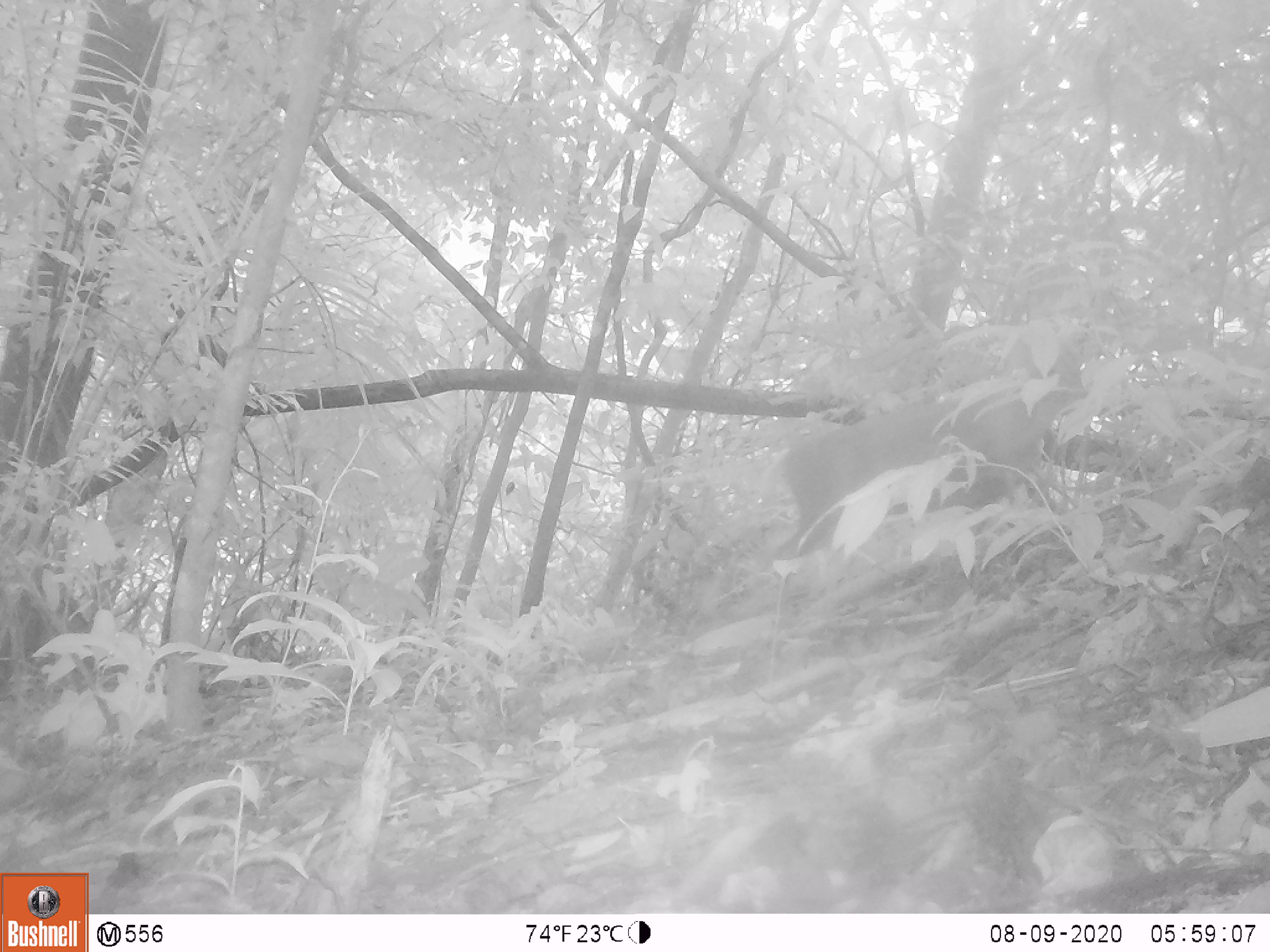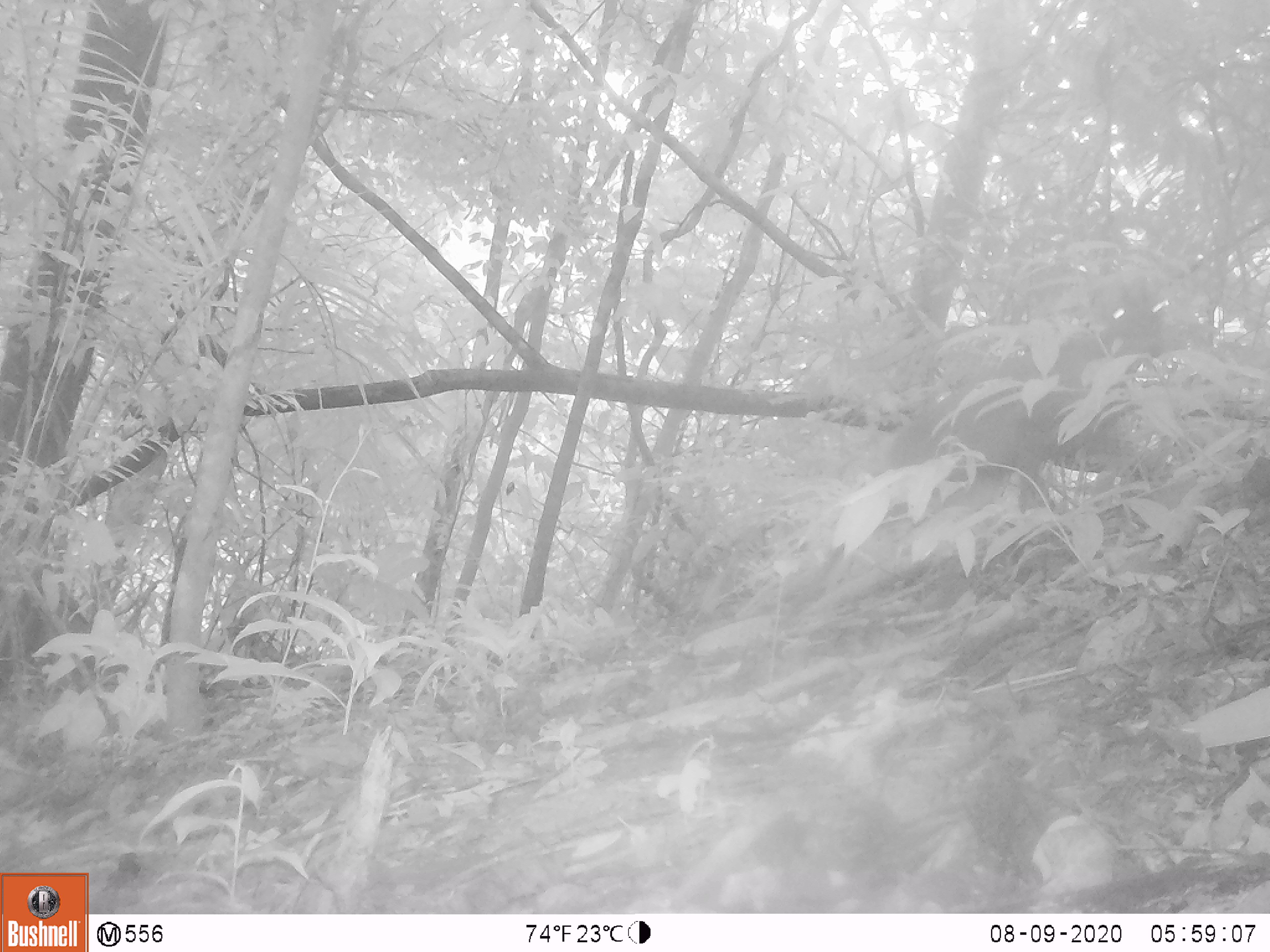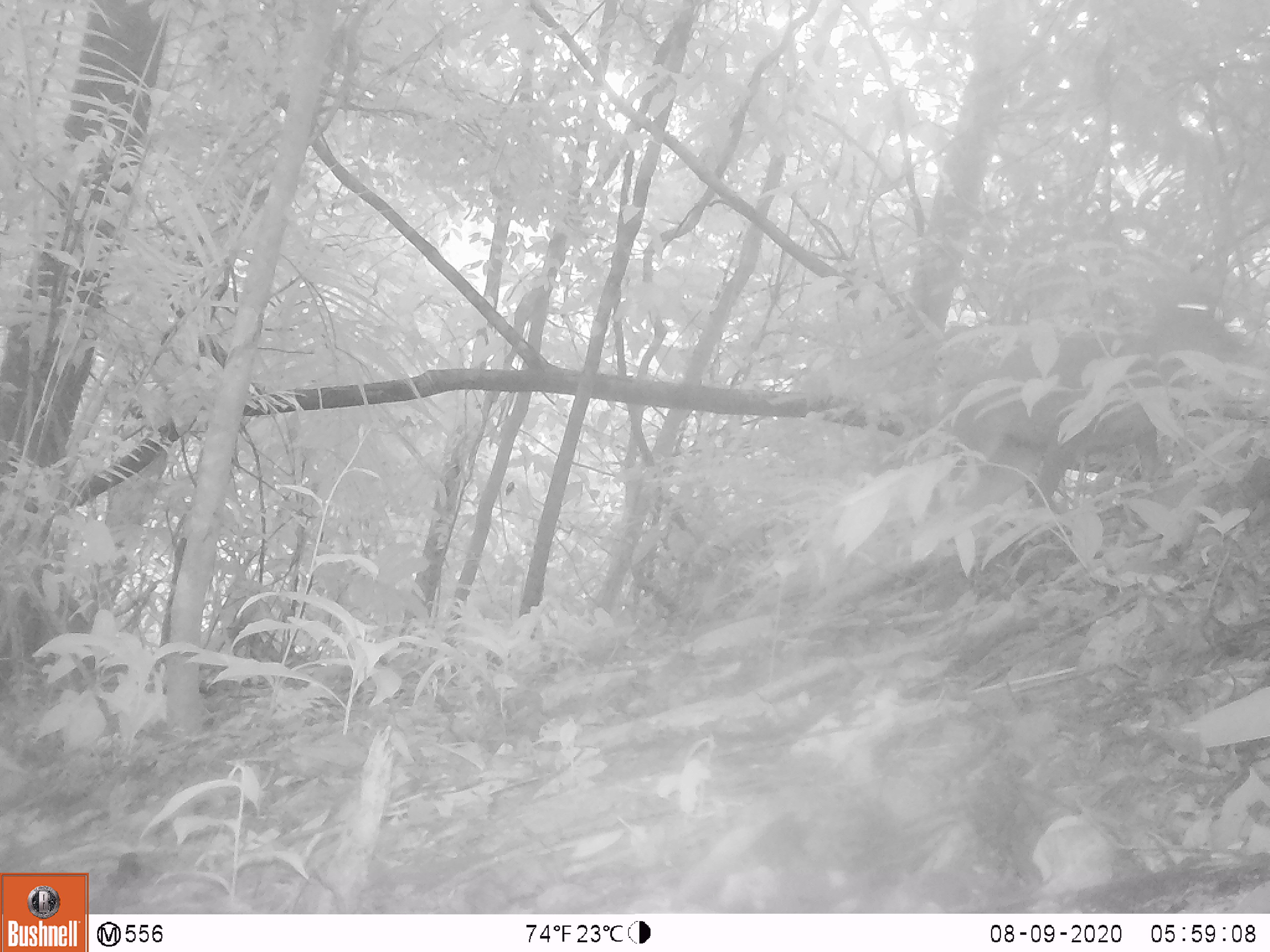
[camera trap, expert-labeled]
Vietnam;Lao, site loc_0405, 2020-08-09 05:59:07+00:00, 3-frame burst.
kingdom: Animalia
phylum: Chordata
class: Mammalia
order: Artiodactyla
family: Cervidae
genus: Muntiacus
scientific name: Muntiacus rooseveltorum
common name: roosevelt's muntjac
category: roosevelts muntjac group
Roosevelts muntjac group (roosevelt's muntjac) (Muntiacus rooseveltorum). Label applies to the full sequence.